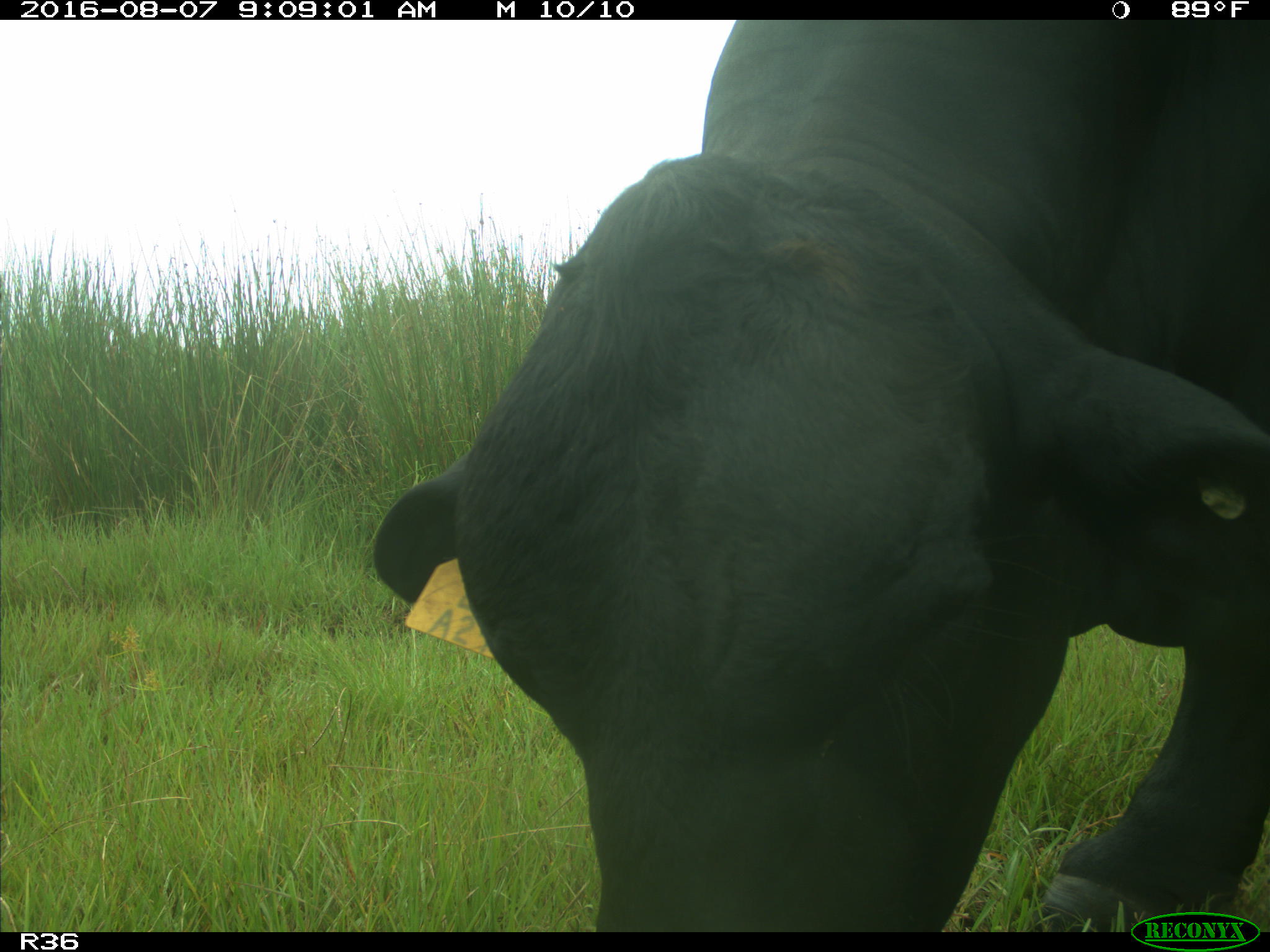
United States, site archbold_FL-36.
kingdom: Animalia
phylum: Chordata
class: Mammalia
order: Artiodactyla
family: Bovidae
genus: Bos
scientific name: Bos taurus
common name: domestic cow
Bos taurus (domestic cow).